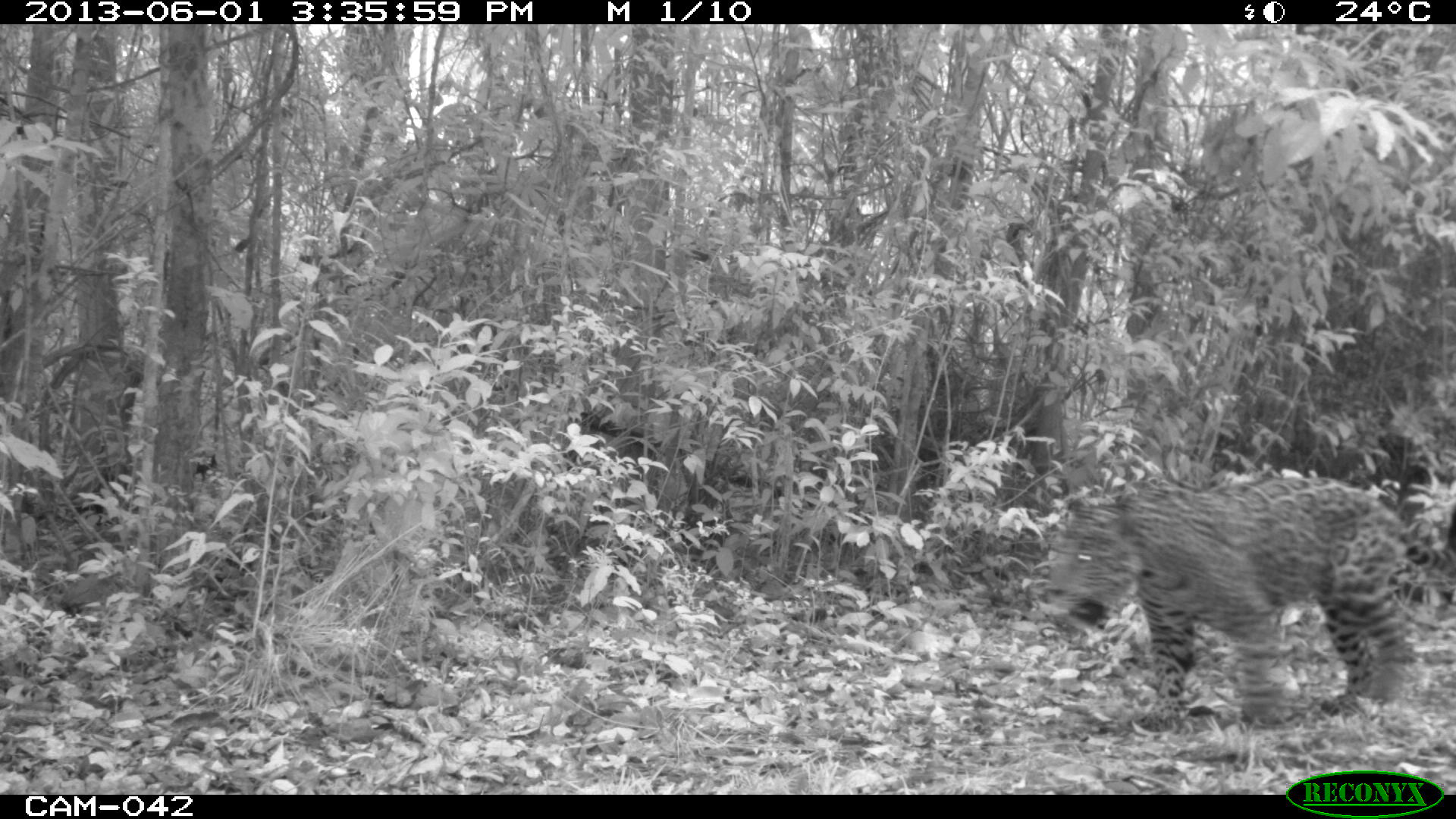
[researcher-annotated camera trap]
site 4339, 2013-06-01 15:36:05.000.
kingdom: Animalia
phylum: Chordata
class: Mammalia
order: Carnivora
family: Felidae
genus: Panthera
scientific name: Panthera onca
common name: jaguar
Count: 1.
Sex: male.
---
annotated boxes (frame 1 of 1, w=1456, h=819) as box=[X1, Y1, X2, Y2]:
panthera onca: box=[1039, 475, 1456, 733]